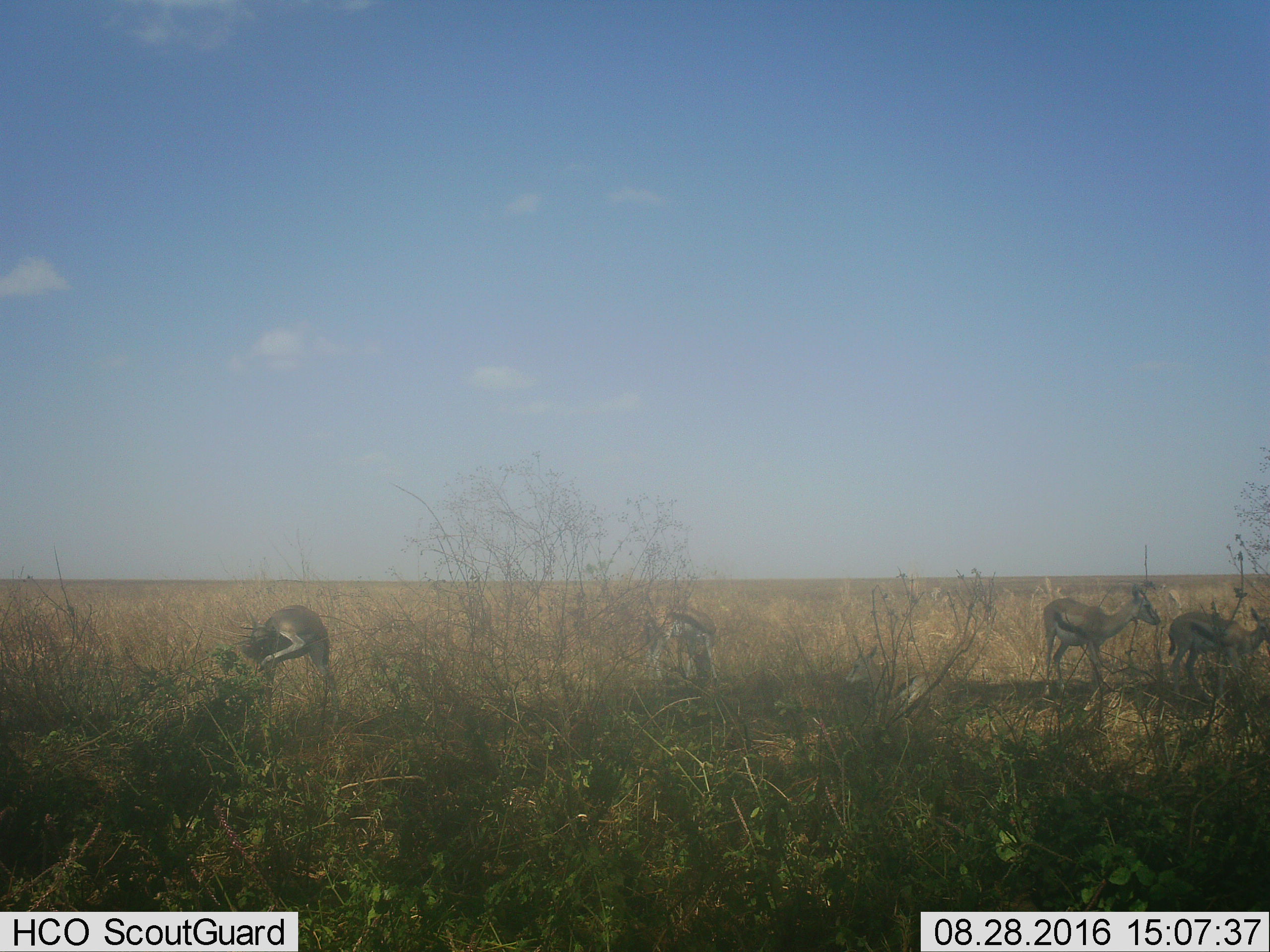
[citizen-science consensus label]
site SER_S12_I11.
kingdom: Animalia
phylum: Chordata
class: Mammalia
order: Artiodactyla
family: Bovidae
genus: Eudorcas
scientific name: Eudorcas thomsonii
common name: thomson's gazelle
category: gazellethomsons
Gazellethomsons (thomson's gazelle) (Eudorcas thomsonii), count 5. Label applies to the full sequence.